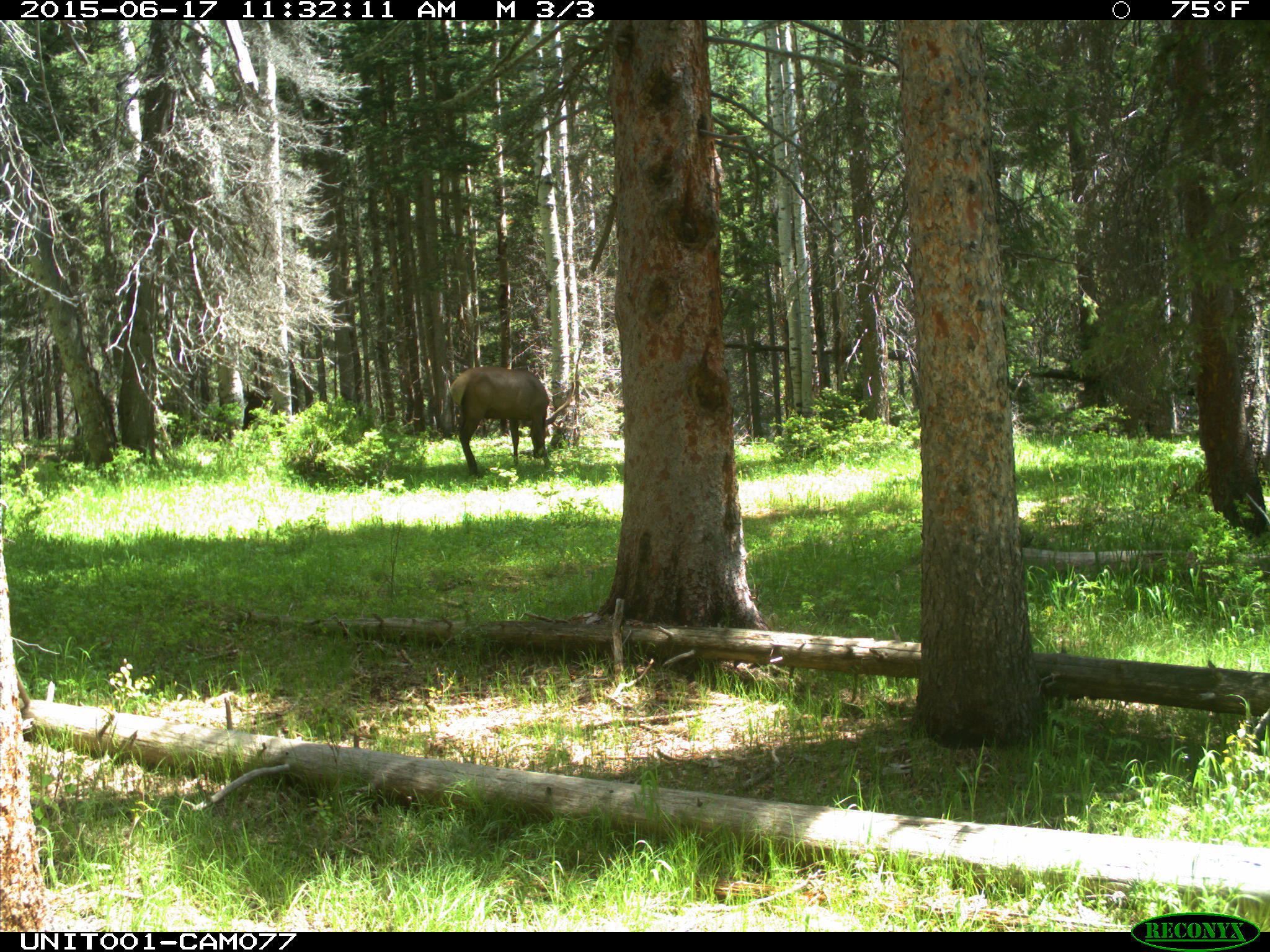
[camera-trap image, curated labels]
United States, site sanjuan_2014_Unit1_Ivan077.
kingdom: Animalia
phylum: Chordata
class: Mammalia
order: Artiodactyla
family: Cervidae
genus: Cervus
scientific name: Cervus elaphus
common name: red deer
Cervus elaphus (red deer).